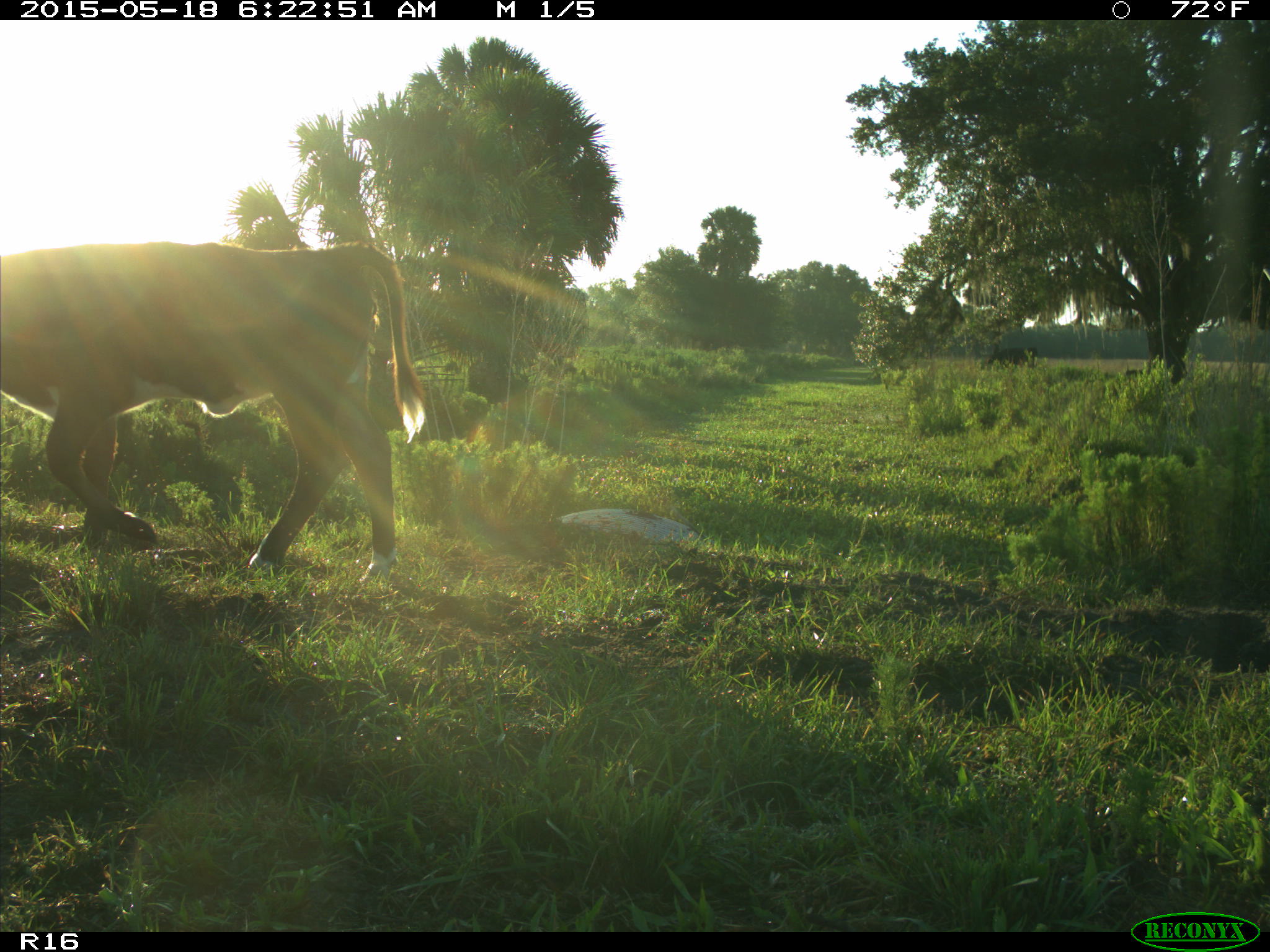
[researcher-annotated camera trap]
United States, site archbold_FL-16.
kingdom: Animalia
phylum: Chordata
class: Mammalia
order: Artiodactyla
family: Bovidae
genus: Bos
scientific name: Bos taurus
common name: domestic cow